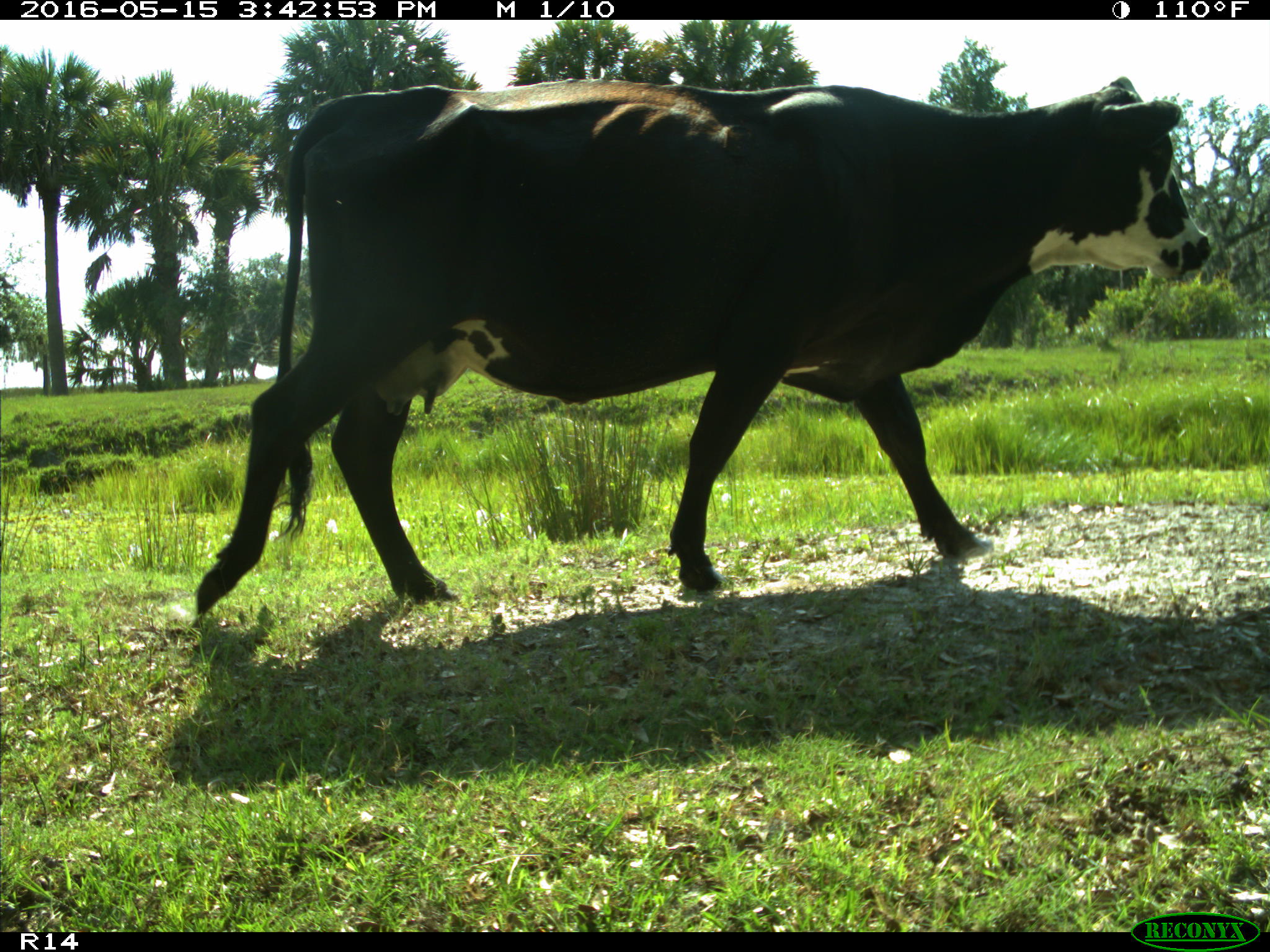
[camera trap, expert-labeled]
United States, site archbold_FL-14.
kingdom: Animalia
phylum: Chordata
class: Mammalia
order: Artiodactyla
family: Bovidae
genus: Bos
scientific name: Bos taurus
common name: domestic cow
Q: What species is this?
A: Bos taurus (domestic cow).